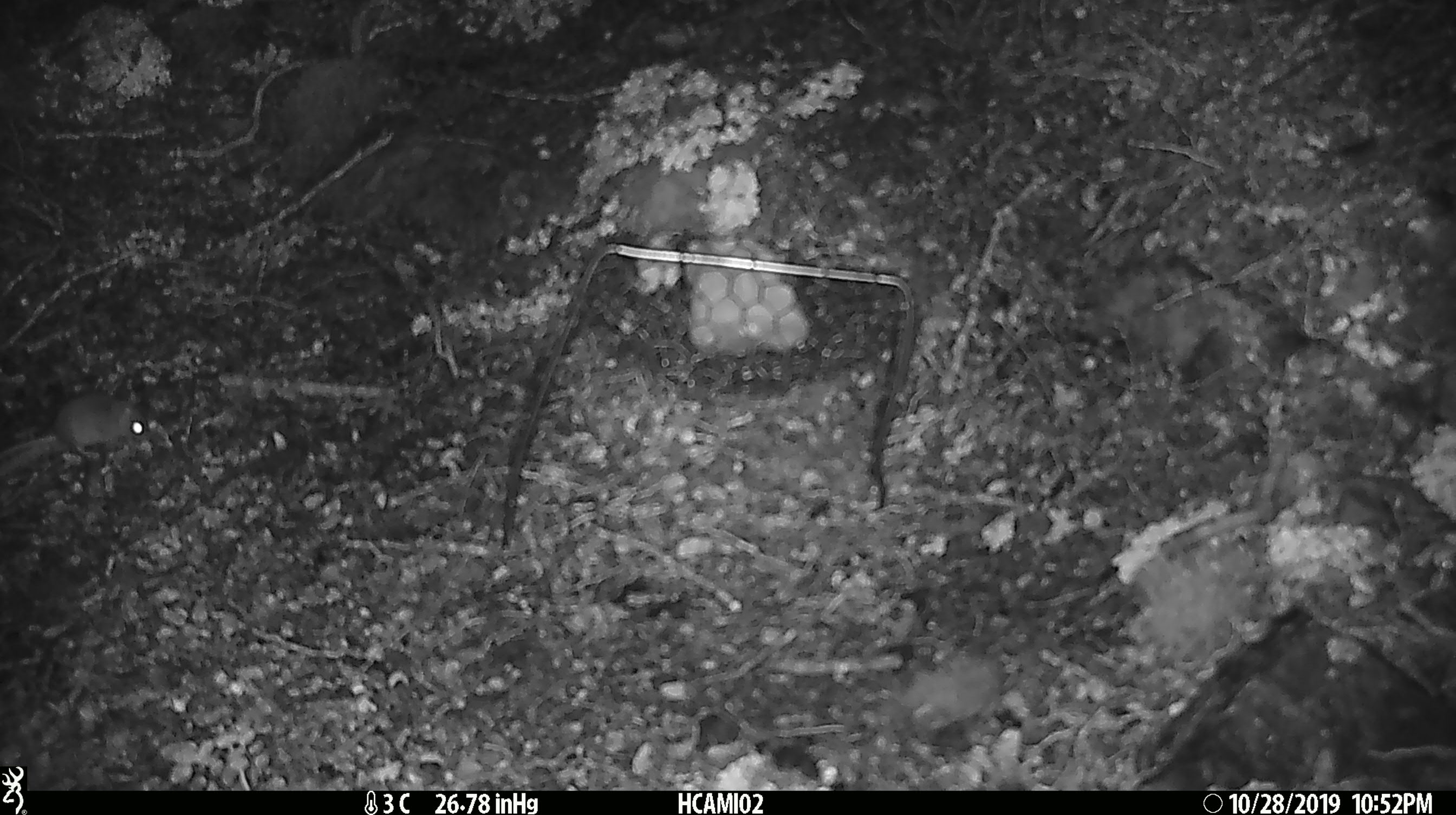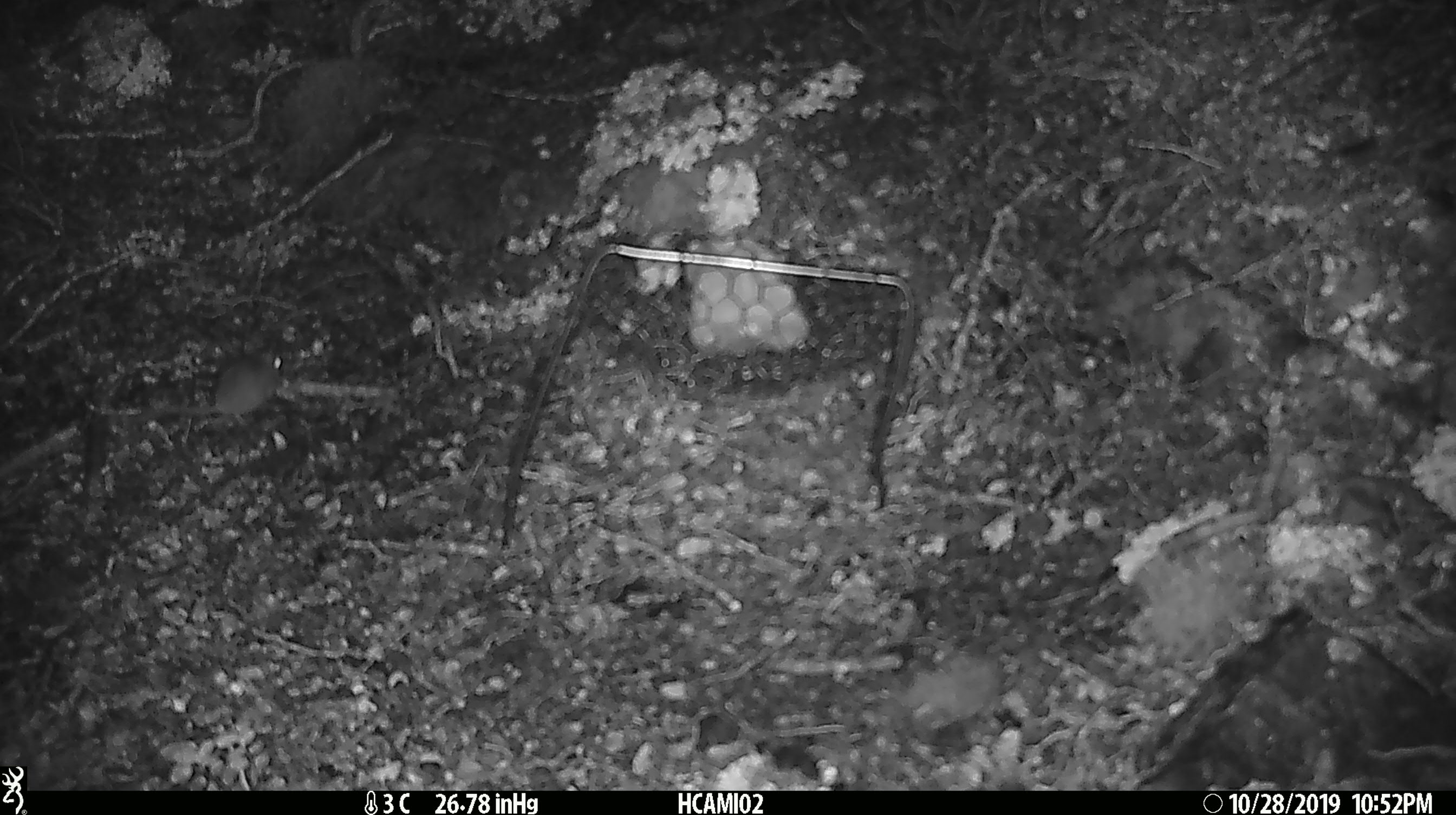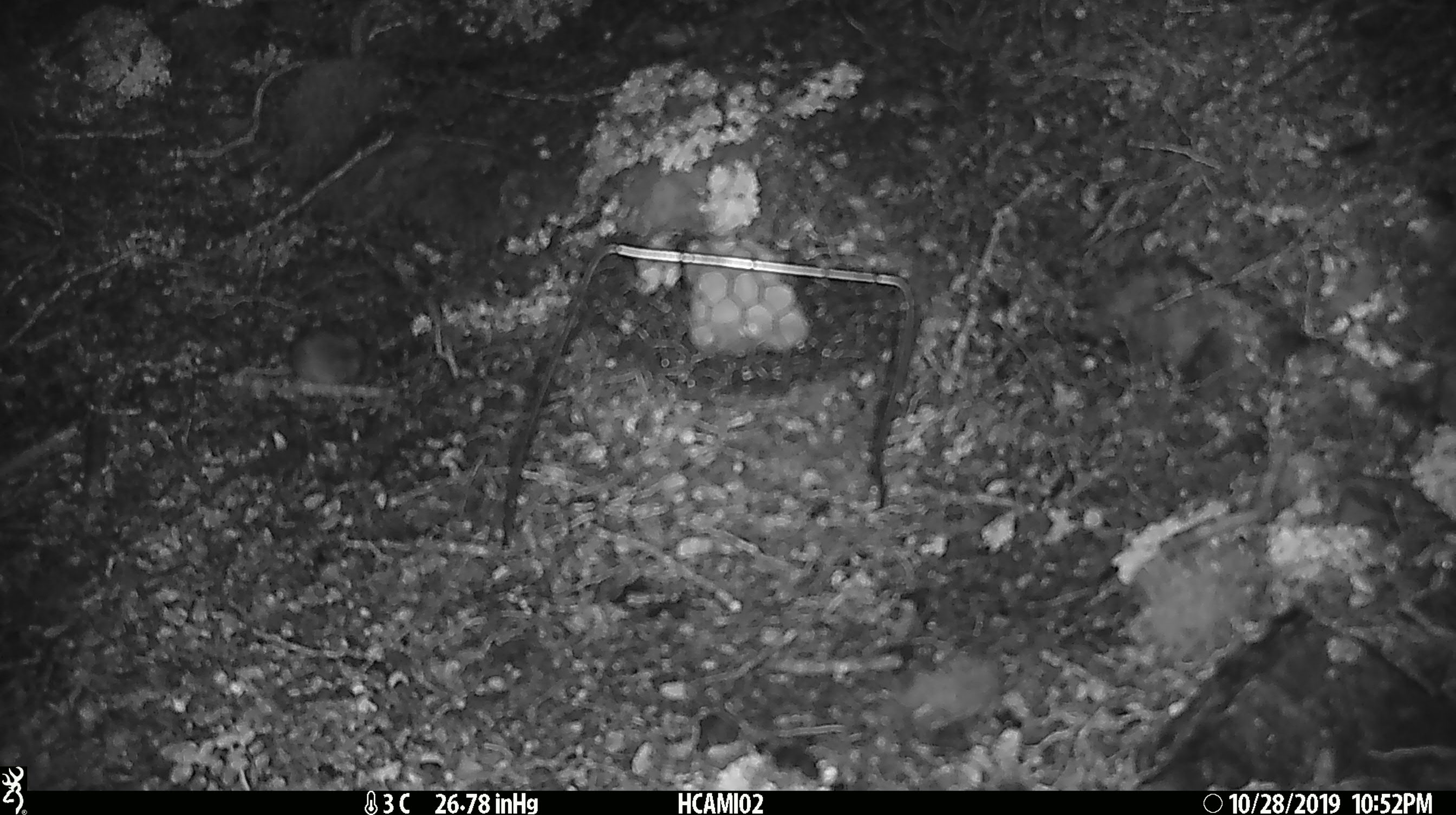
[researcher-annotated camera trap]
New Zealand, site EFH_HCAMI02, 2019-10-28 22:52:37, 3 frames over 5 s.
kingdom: Animalia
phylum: Chordata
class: Mammalia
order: Rodentia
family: Muridae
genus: Mus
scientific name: Mus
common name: mouse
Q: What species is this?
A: Mouse (Mus).